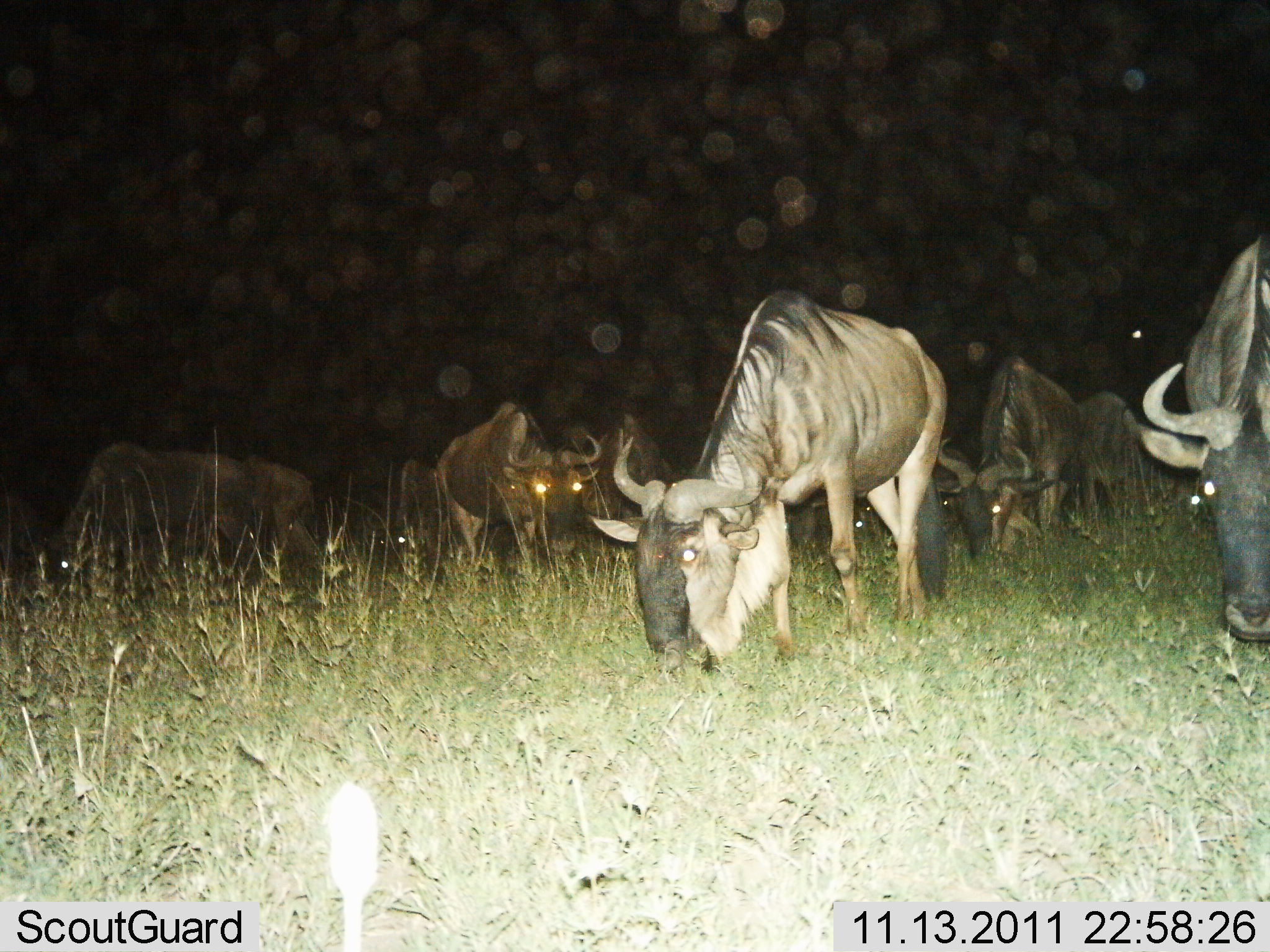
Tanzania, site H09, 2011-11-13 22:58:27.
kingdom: Animalia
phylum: Chordata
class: Mammalia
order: Artiodactyla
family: Bovidae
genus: Connochaetes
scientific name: Connochaetes taurinus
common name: blue wildebeest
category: wildebeest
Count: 8.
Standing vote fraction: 33%.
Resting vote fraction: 0%.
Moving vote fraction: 17%.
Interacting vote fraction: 0%.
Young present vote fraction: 8%.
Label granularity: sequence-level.